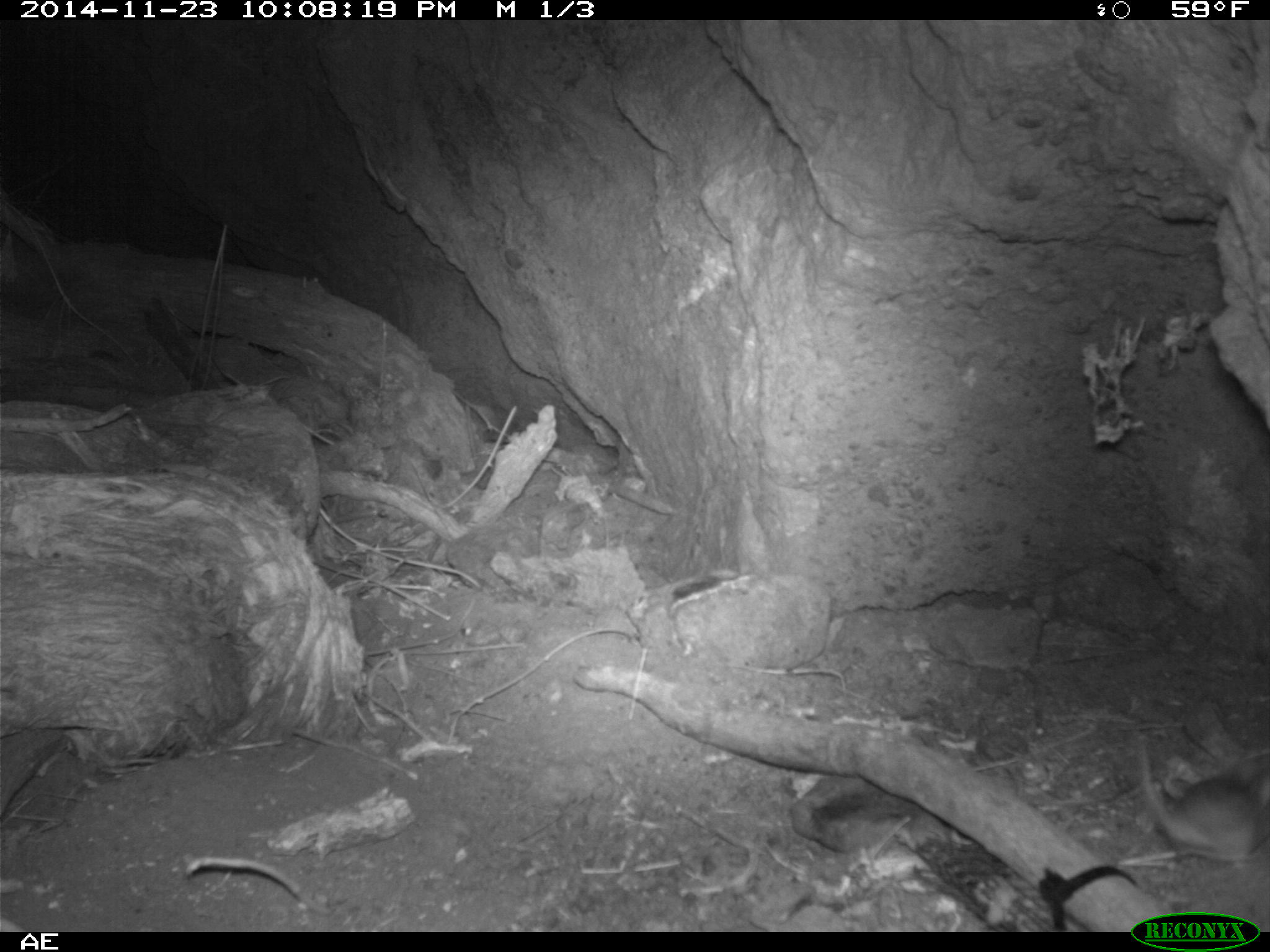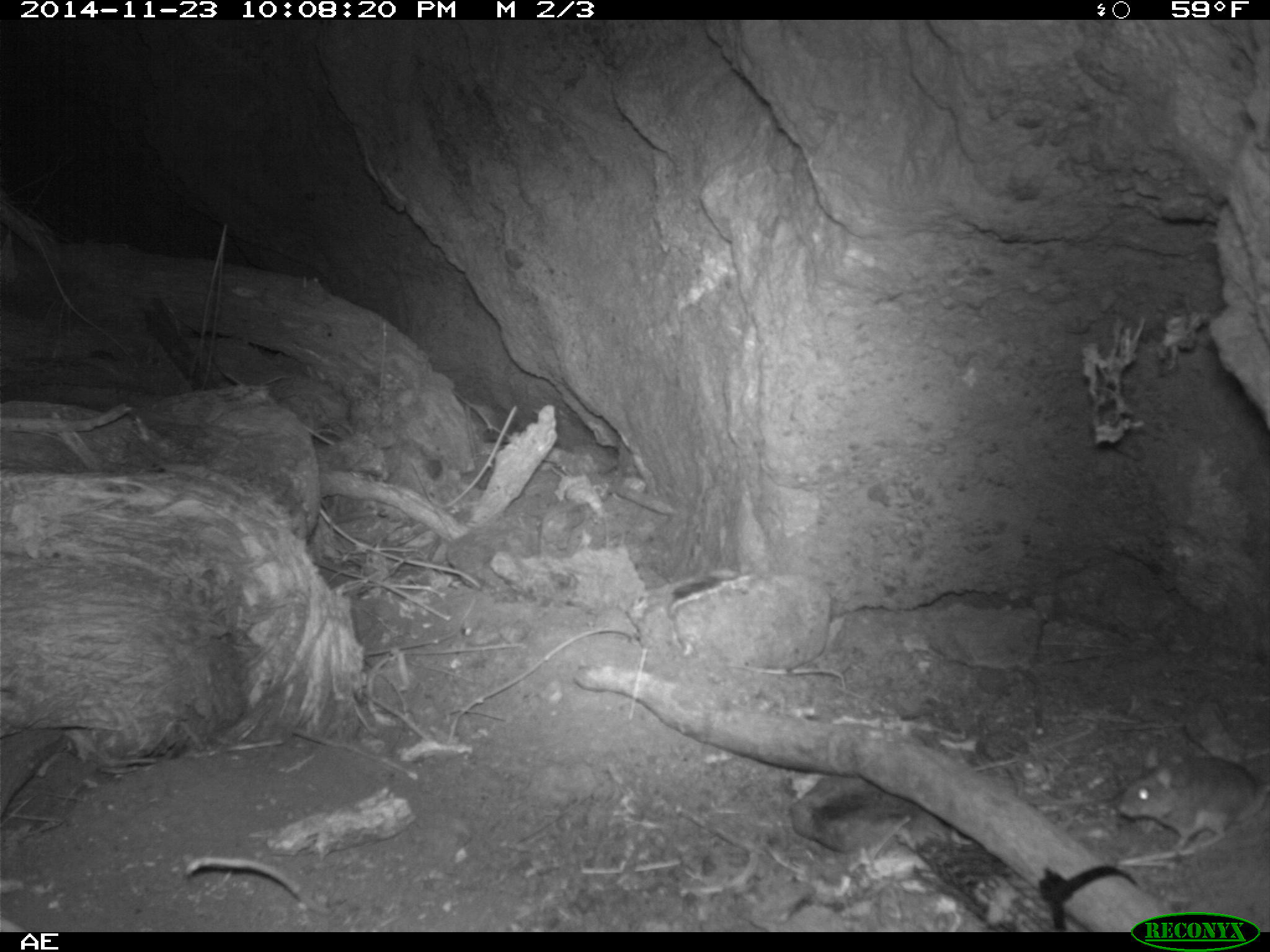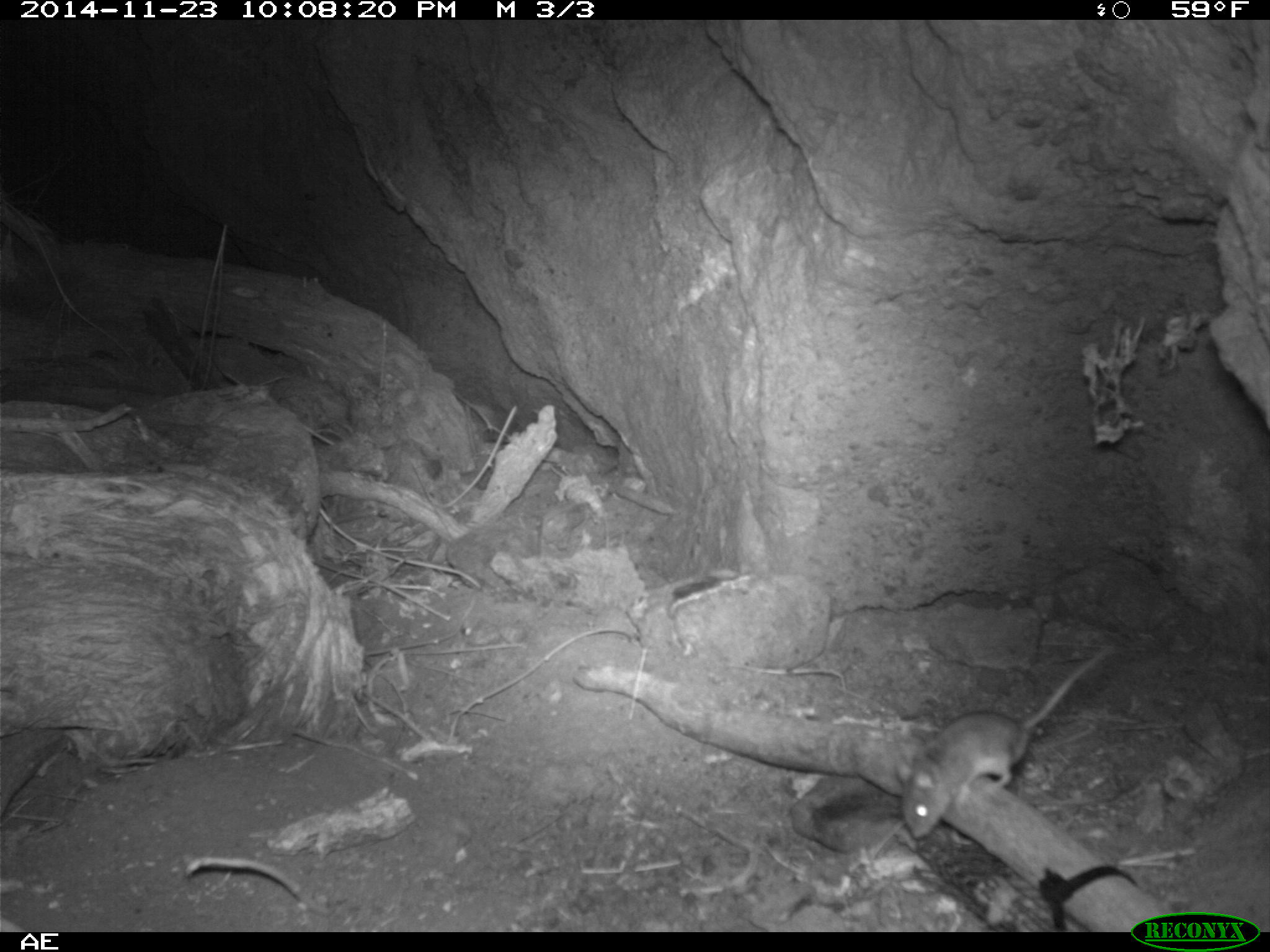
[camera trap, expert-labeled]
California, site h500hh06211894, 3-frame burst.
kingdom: Animalia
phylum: Chordata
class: Mammalia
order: Rodentia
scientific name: Rodentia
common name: rodent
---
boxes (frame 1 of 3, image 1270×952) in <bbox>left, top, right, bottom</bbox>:
rodent: <bbox>1139, 743, 1269, 864</bbox>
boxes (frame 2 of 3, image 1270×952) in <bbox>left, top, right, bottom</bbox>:
rodent: <bbox>1114, 756, 1269, 852</bbox>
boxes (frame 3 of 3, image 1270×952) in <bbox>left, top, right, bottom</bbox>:
rodent: <bbox>894, 642, 1120, 839</bbox>